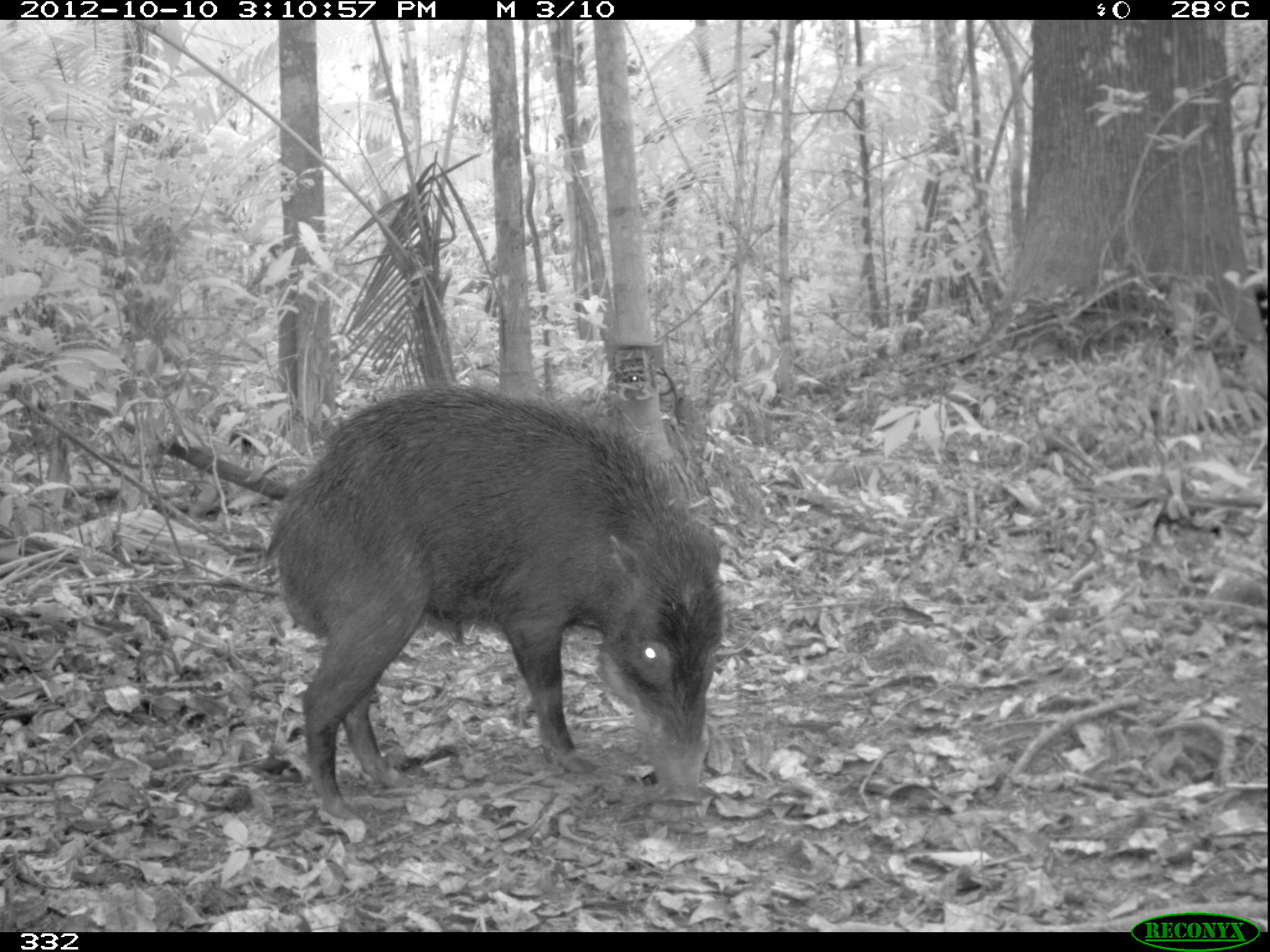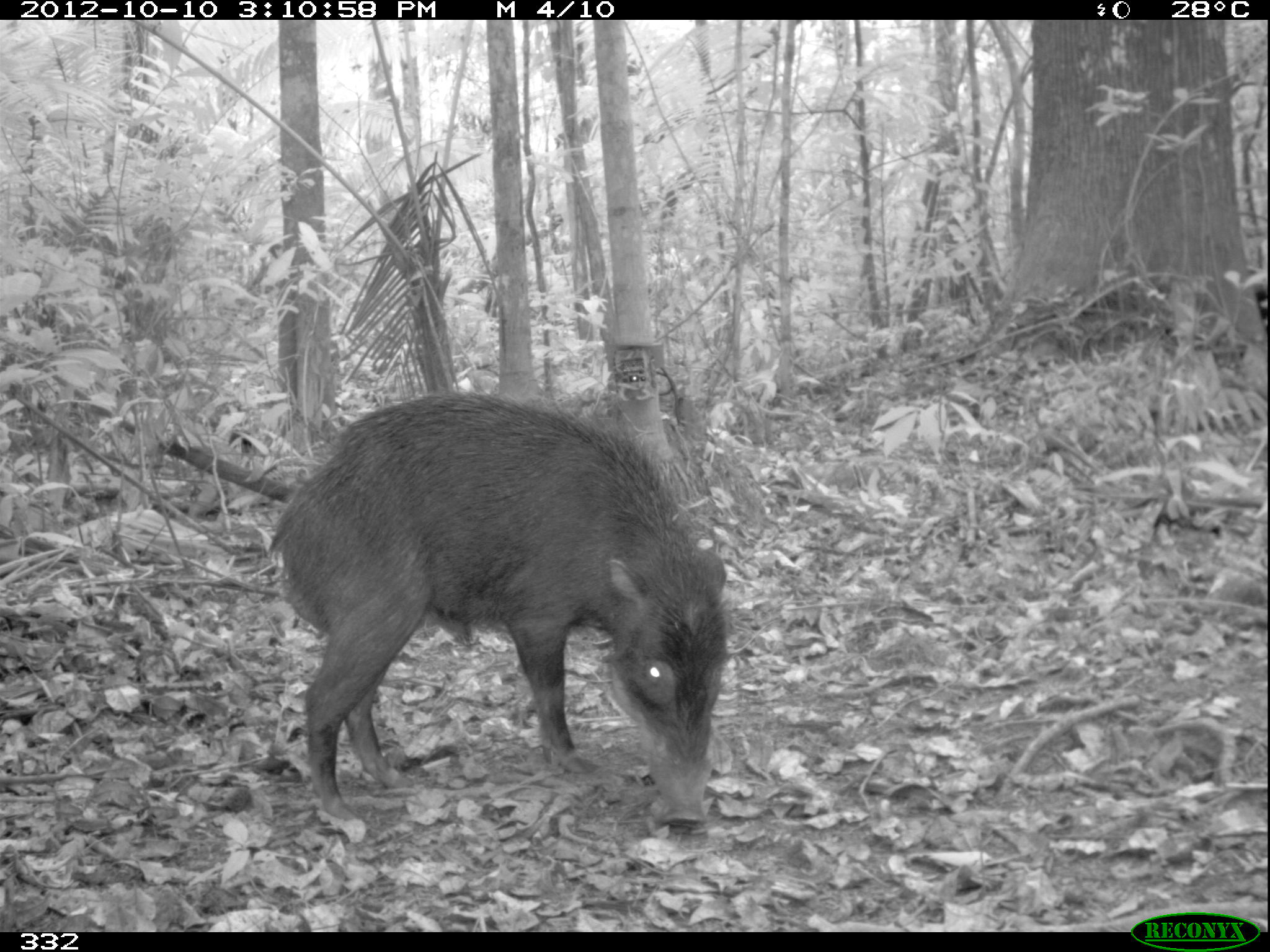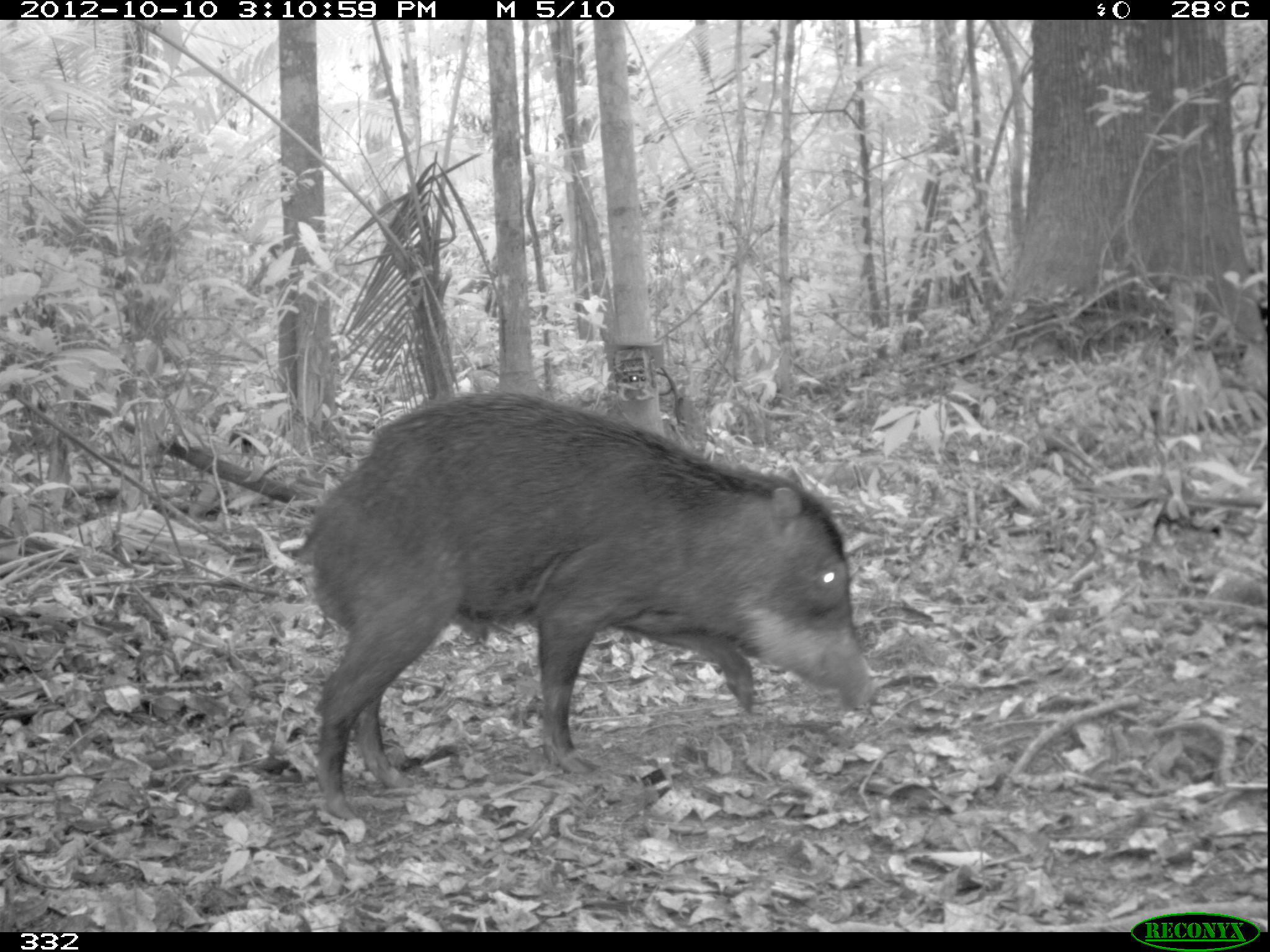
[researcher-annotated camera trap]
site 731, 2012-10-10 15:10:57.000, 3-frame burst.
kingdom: Animalia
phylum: Chordata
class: Mammalia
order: Artiodactyla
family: Tayassuidae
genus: Tayassu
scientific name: Tayassu pecari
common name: white-lipped peccary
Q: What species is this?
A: Tayassu pecari (white-lipped peccary).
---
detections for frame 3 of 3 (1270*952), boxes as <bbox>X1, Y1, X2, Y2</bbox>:
tayassu pecari: <bbox>294, 389, 876, 821</bbox>